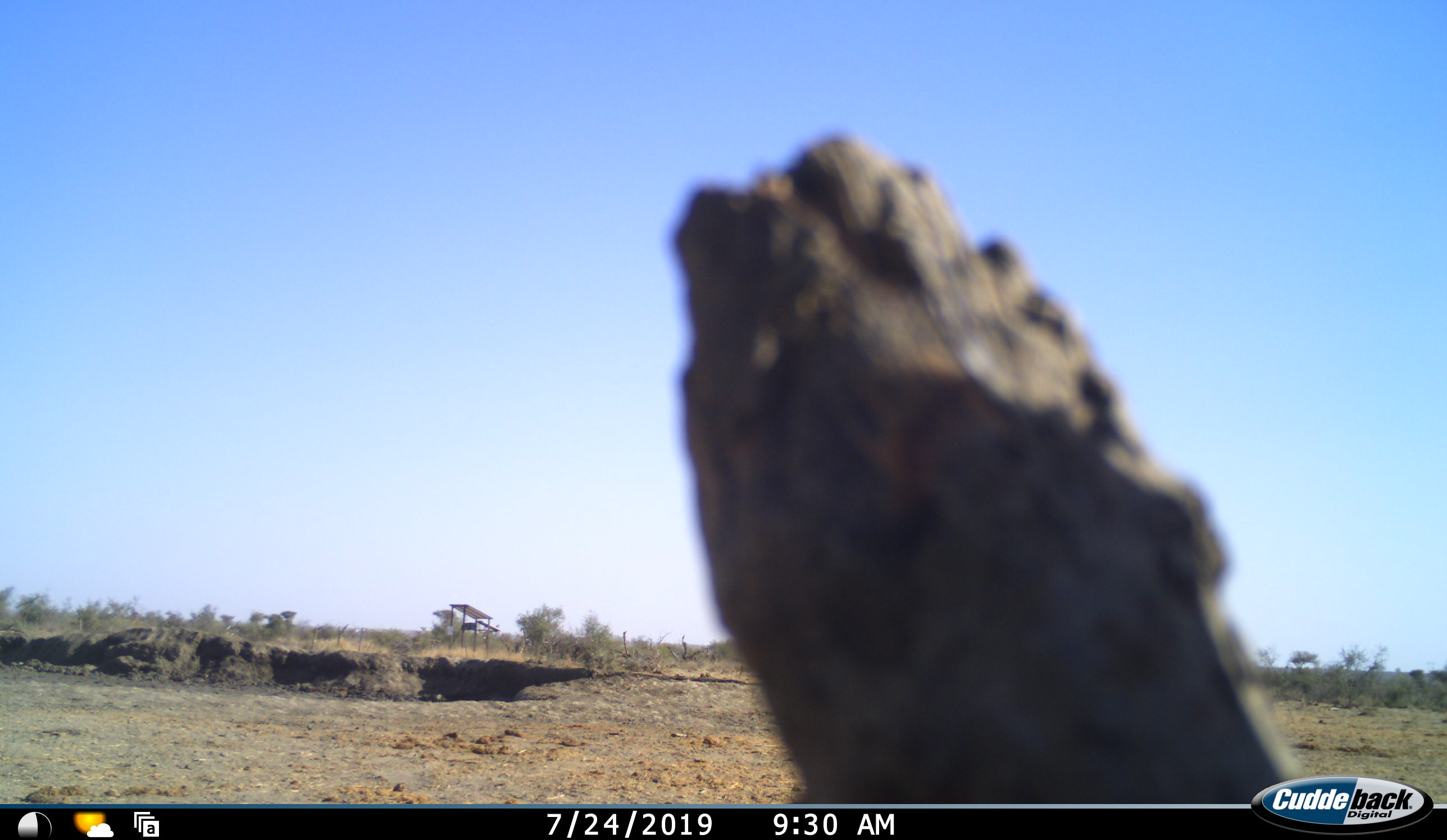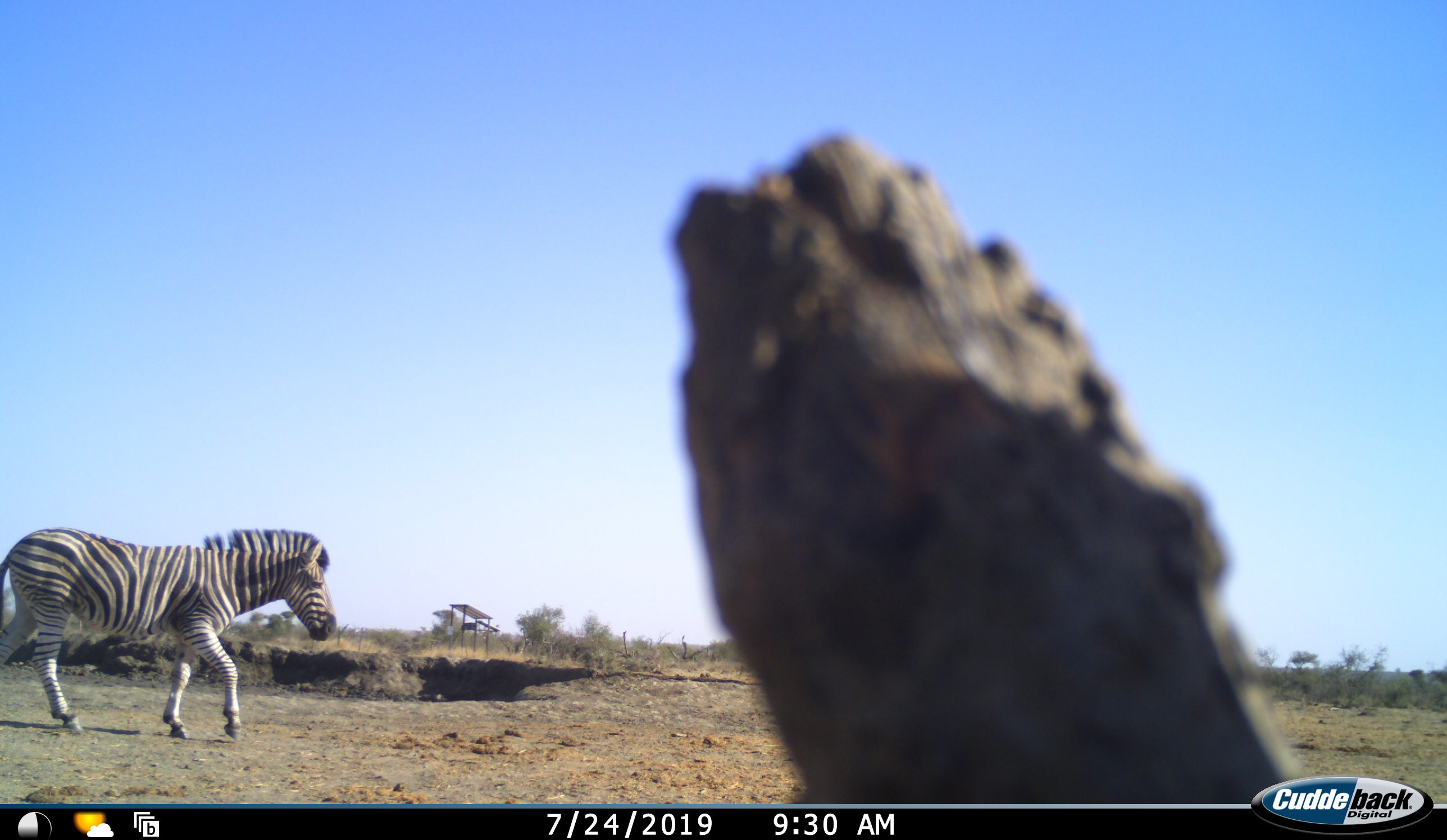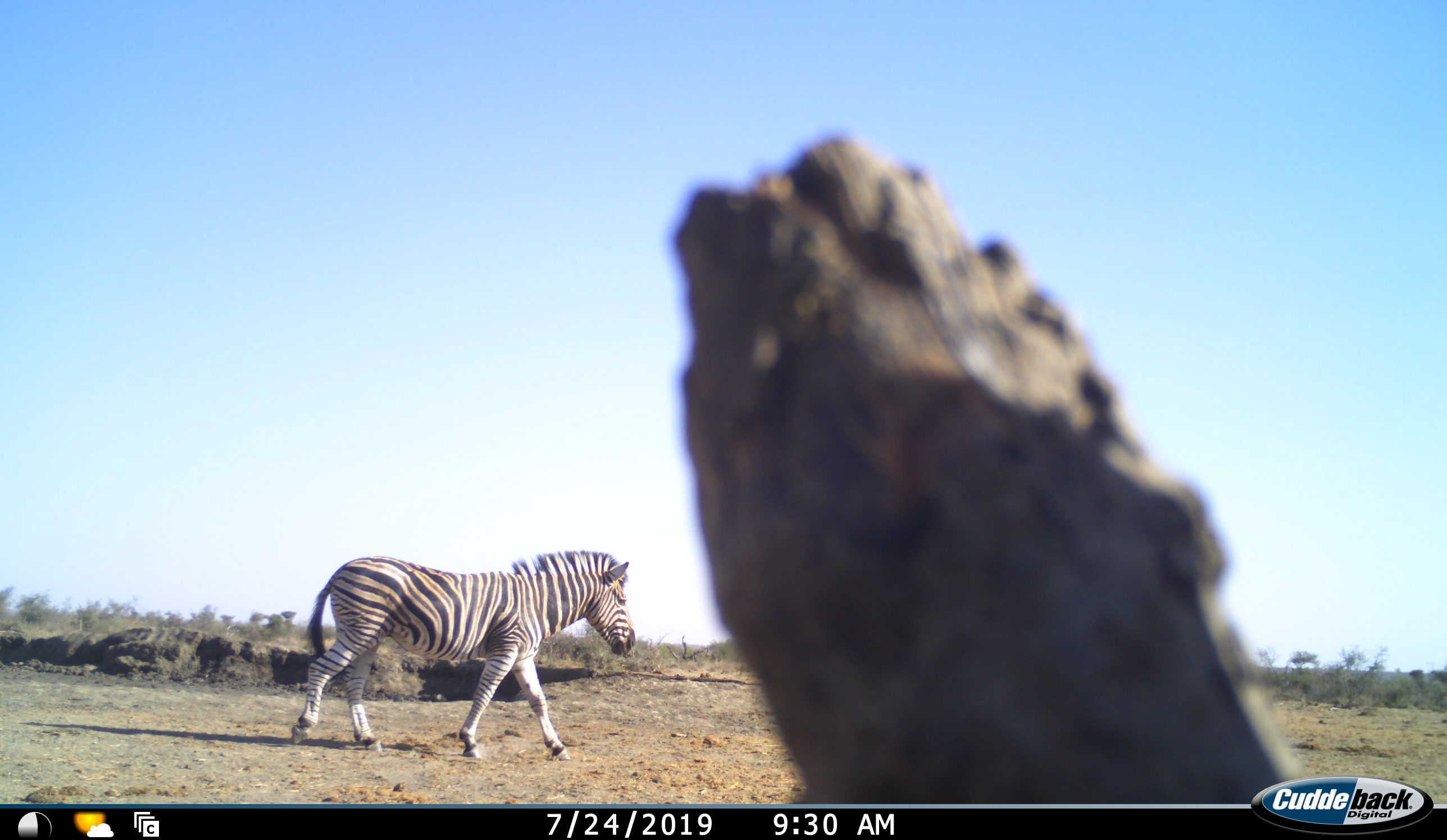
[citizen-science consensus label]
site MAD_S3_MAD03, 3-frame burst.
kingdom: Animalia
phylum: Chordata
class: Mammalia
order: Perissodactyla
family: Equidae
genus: Equus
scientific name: Equus quagga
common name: plains zebra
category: zebraplains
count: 1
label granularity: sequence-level